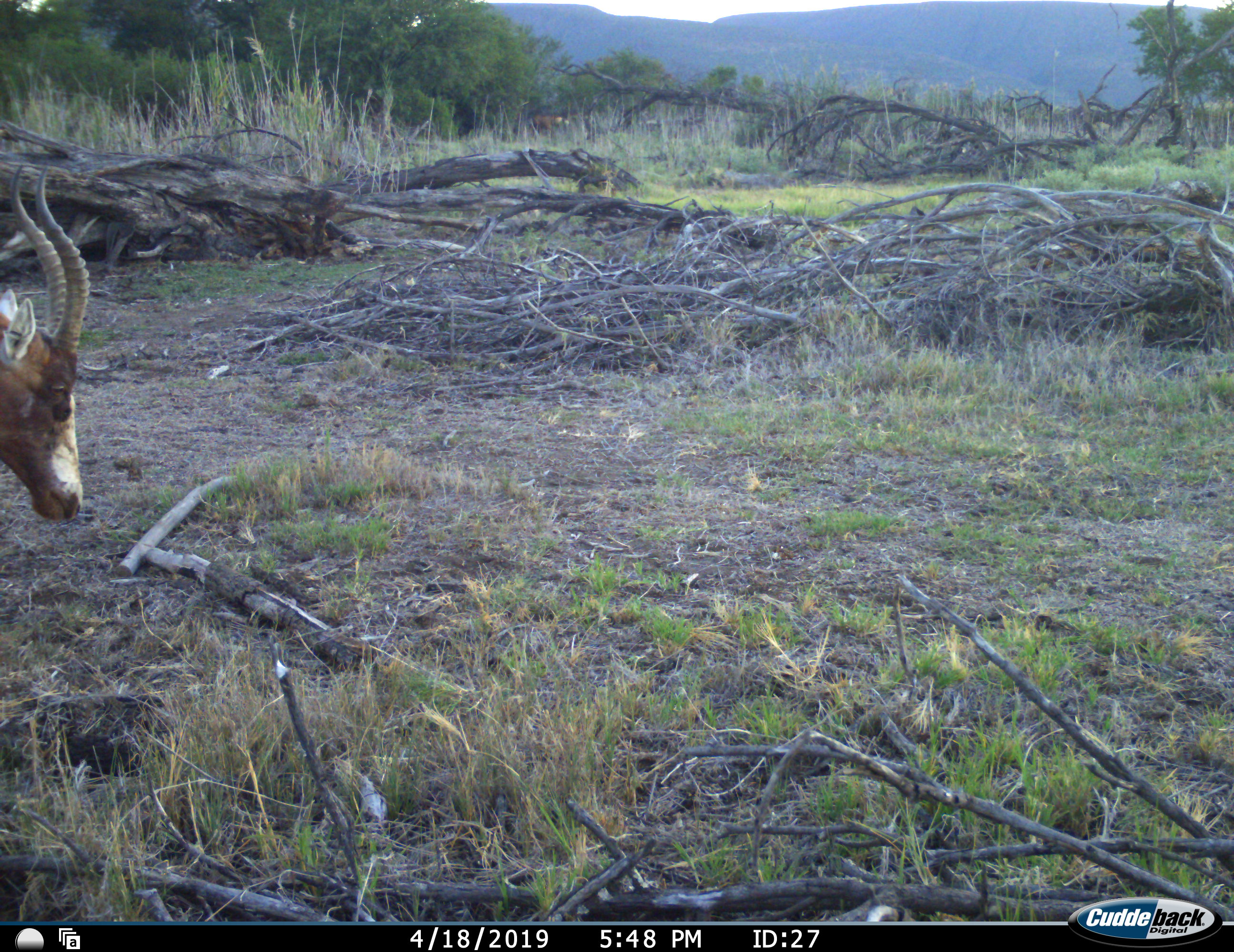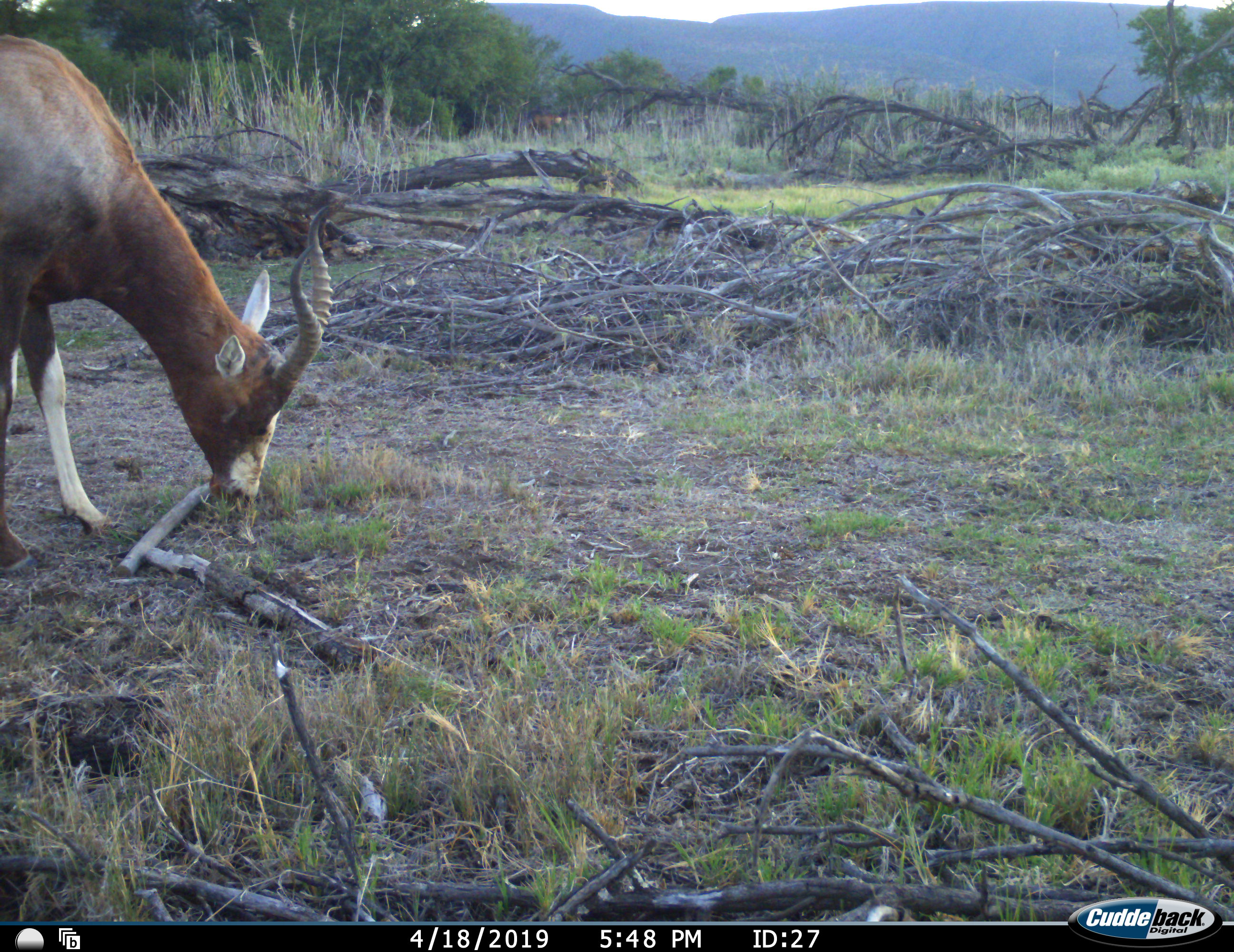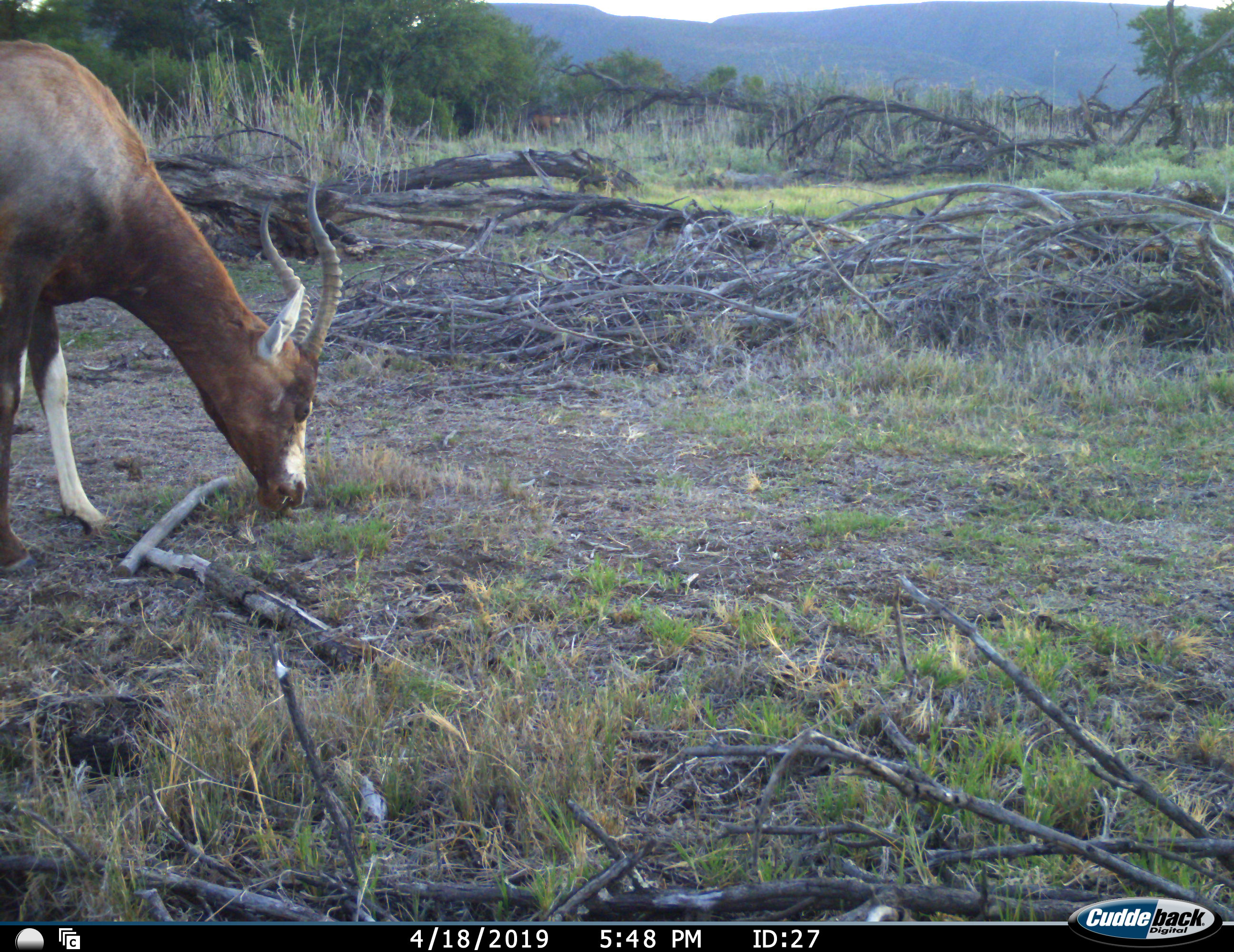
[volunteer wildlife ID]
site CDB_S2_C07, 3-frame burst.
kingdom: Animalia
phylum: Chordata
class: Mammalia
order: Artiodactyla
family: Bovidae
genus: Damaliscus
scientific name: Damaliscus pygargus phillipsi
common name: blesbok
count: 1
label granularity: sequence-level